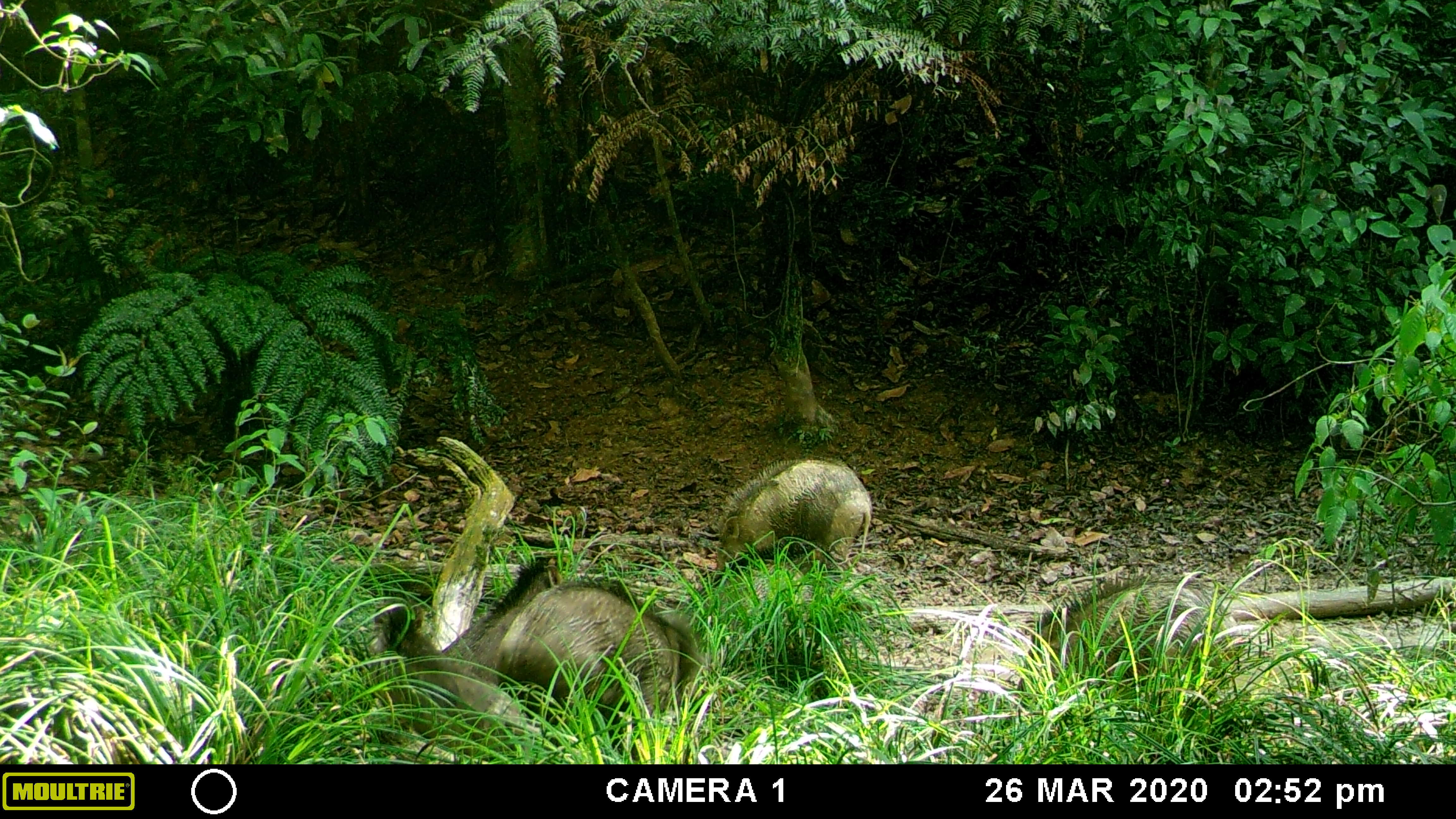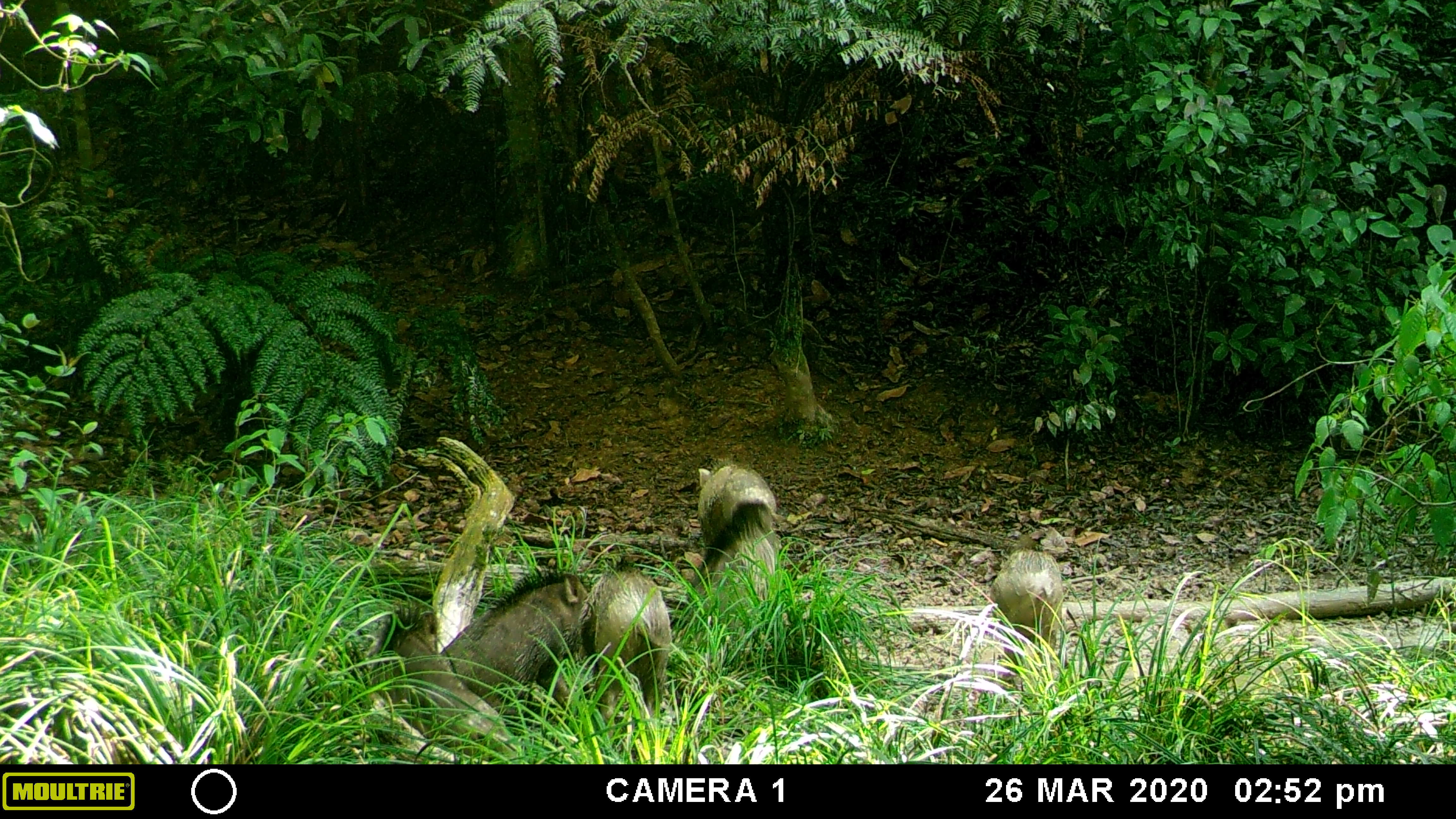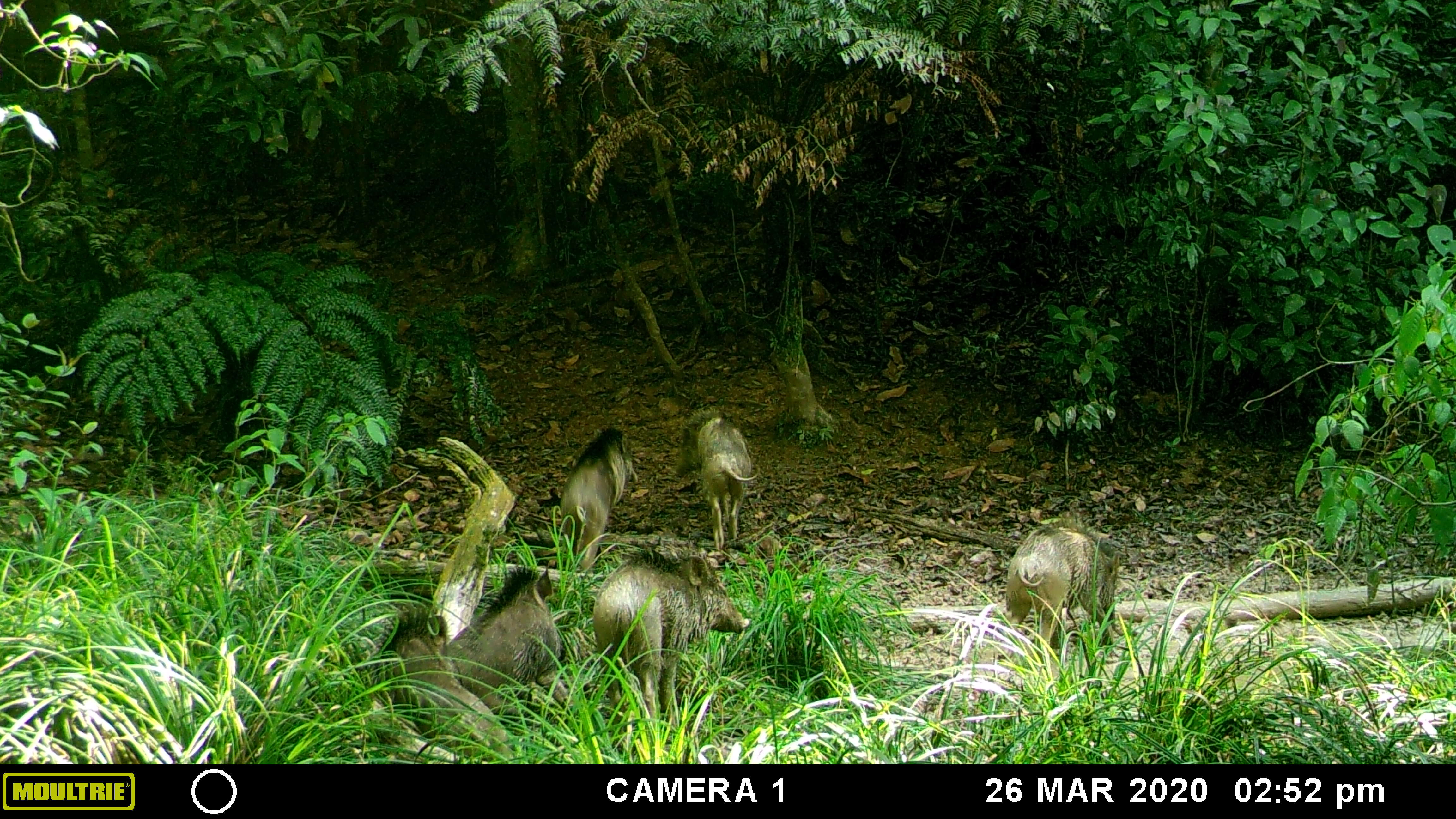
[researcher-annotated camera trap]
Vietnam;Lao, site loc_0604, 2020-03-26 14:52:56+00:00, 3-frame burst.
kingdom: Animalia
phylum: Chordata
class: Mammalia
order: Artiodactyla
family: Suidae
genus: Sus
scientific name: Sus scrofa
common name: eurasian wild pig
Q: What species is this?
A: Eurasian wild pig (Sus scrofa).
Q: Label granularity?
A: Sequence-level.